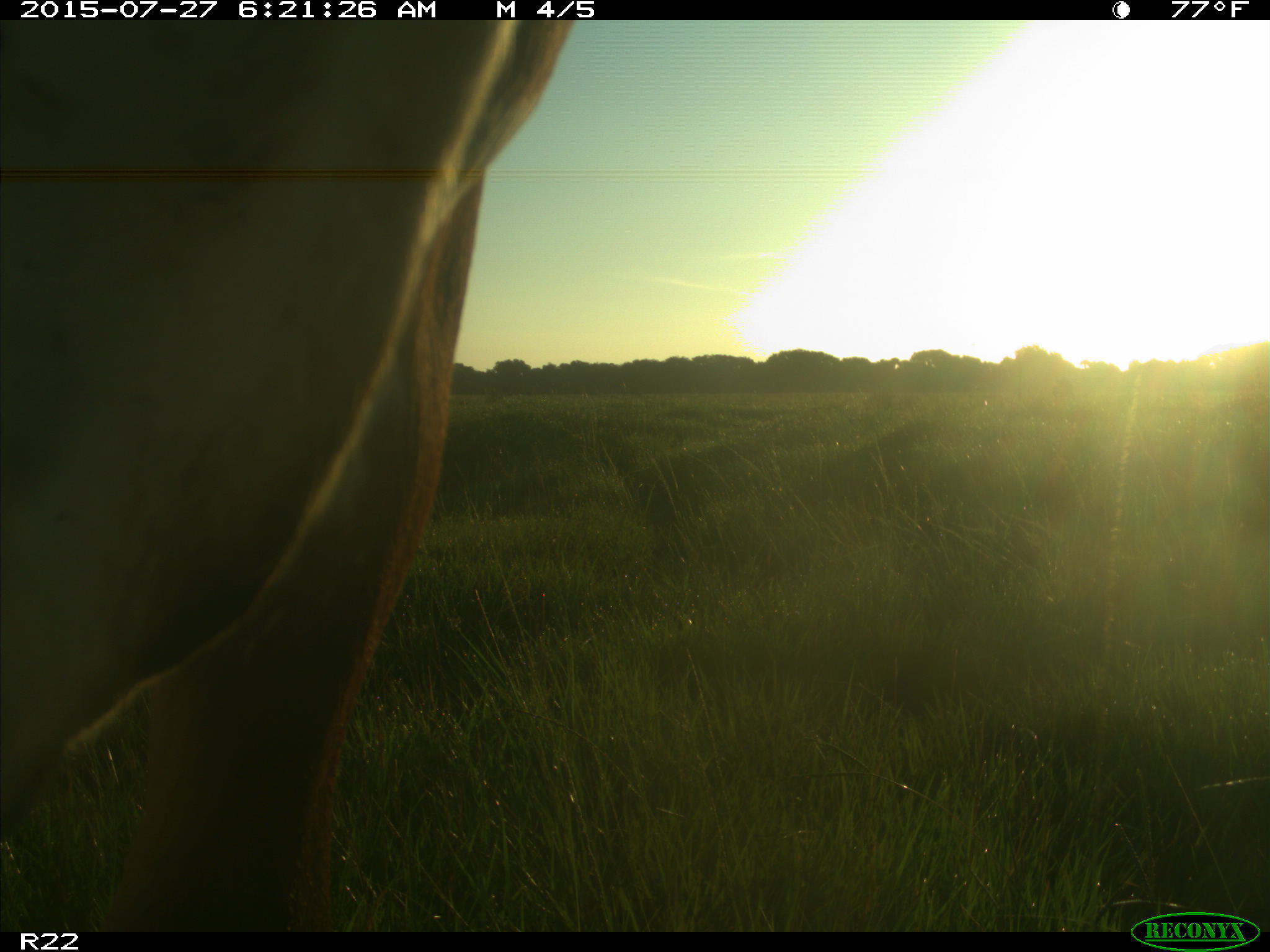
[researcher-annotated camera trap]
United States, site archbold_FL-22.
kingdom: Animalia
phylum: Chordata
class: Mammalia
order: Artiodactyla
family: Bovidae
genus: Bos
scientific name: Bos taurus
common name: domestic cow